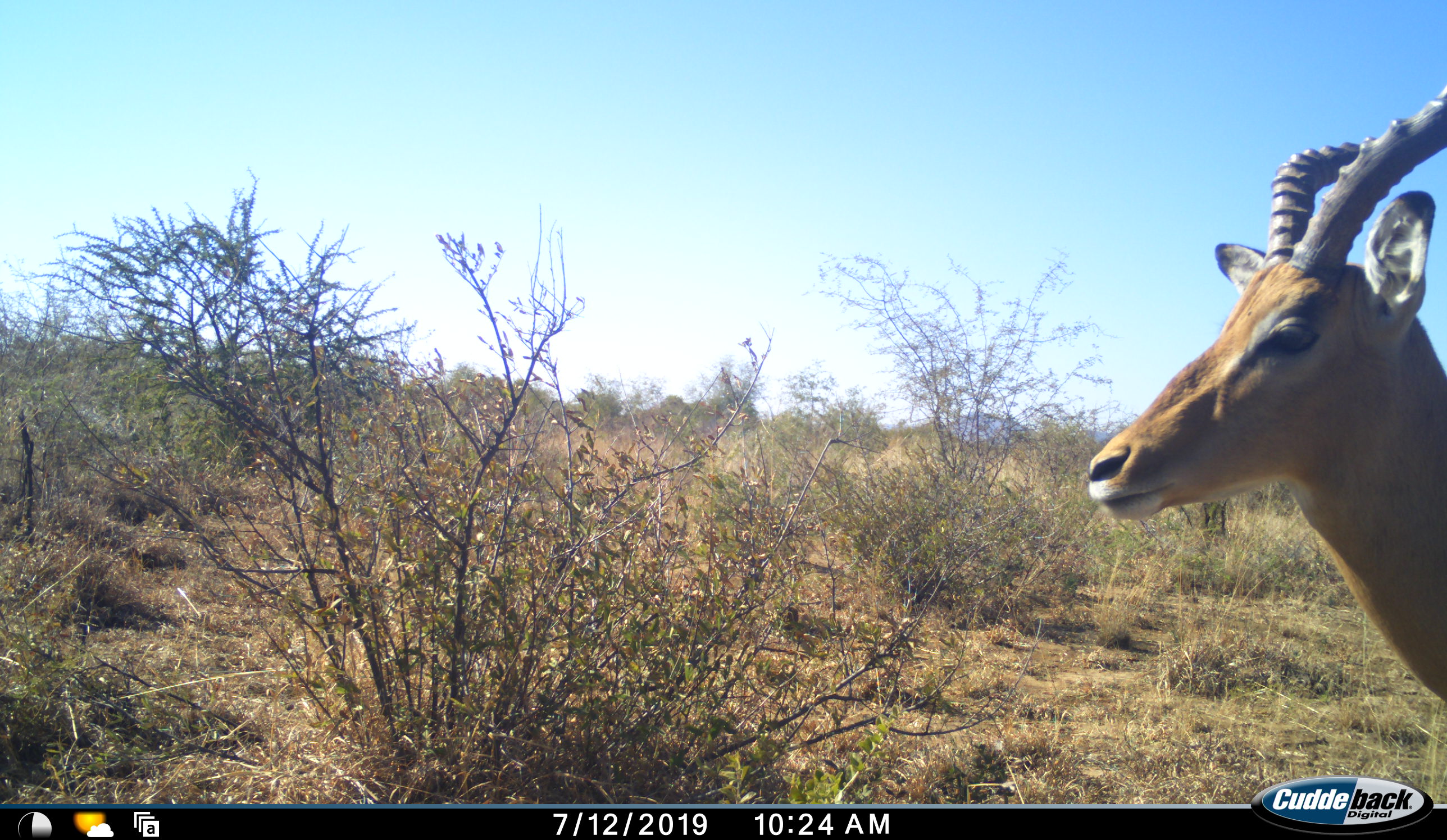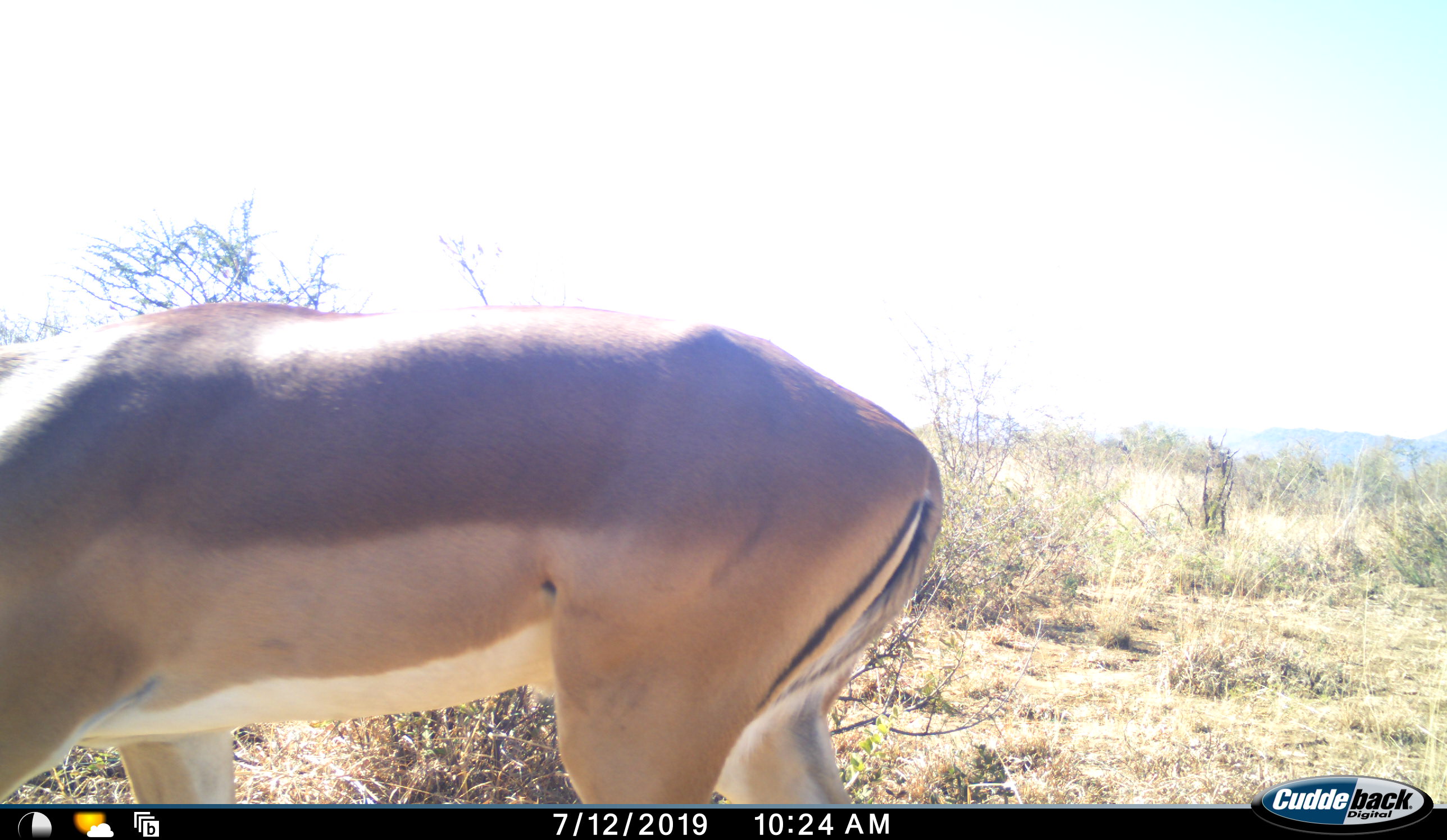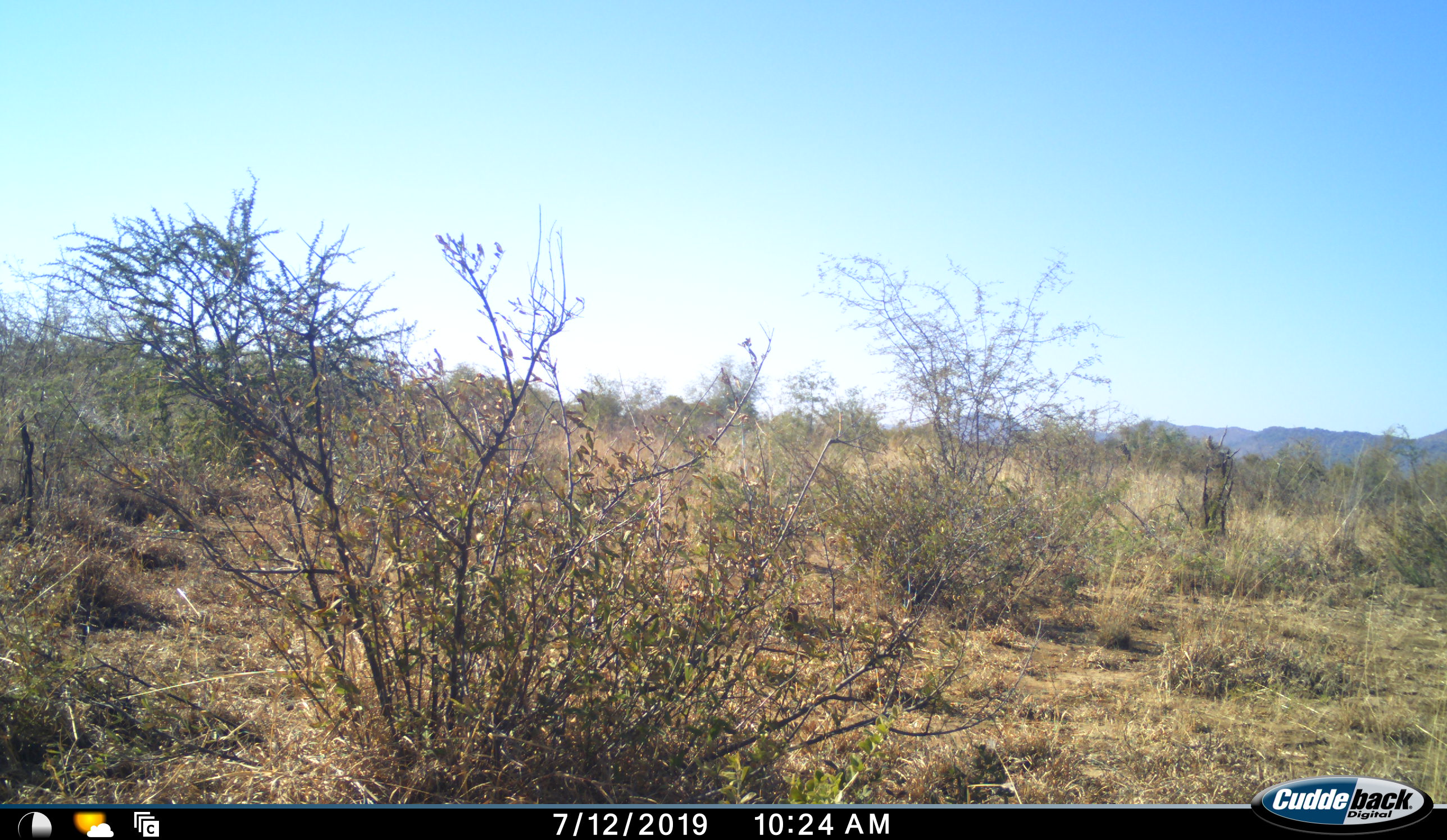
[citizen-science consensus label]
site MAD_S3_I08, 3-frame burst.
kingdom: Animalia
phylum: Chordata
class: Mammalia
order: Artiodactyla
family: Bovidae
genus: Aepyceros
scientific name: Aepyceros melampus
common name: impala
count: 1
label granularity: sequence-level